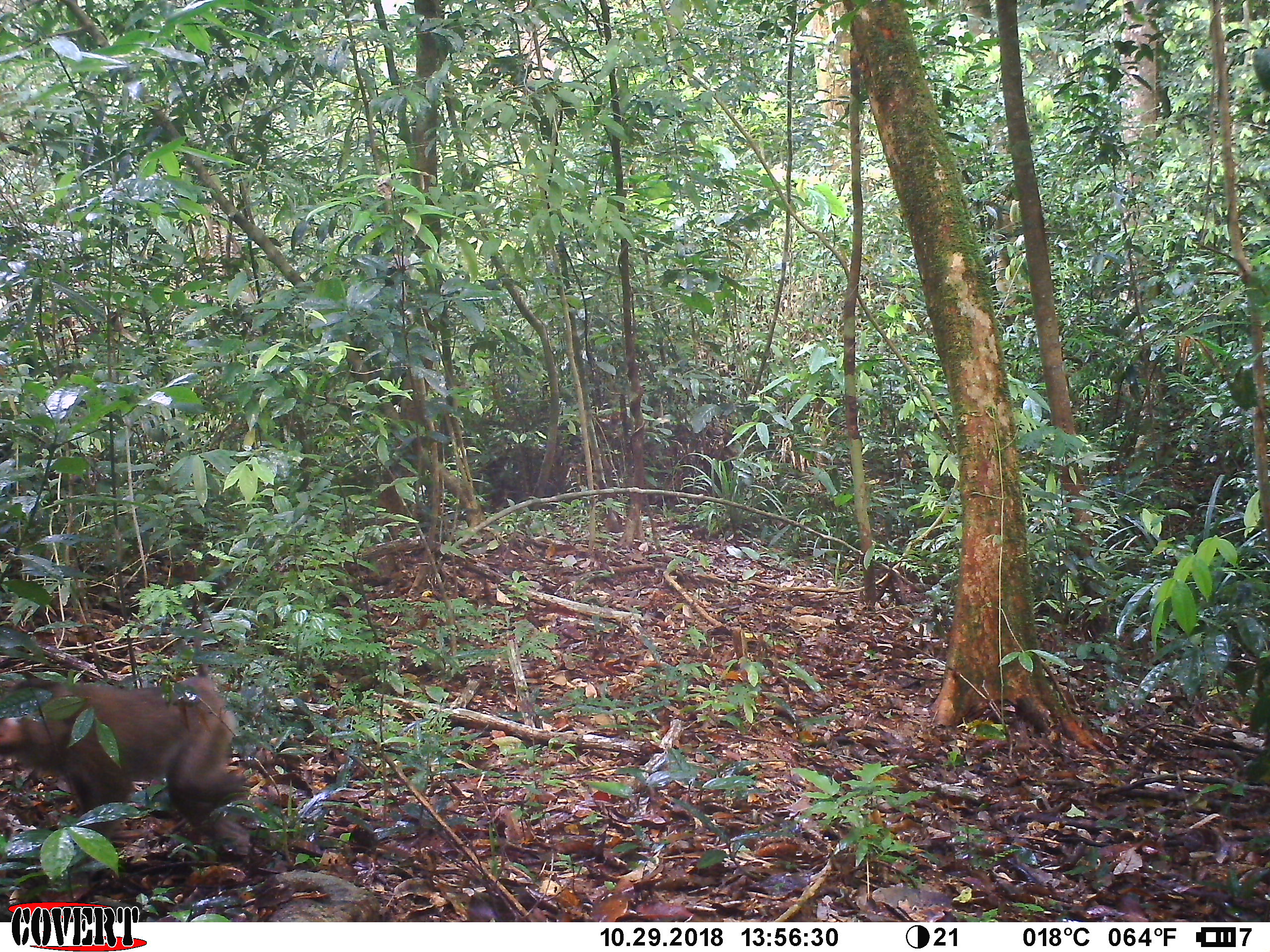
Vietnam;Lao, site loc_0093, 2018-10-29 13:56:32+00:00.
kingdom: Animalia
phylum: Chordata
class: Mammalia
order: Primates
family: Cercopithecidae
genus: Macaca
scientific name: Macaca nemestrina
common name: pig-tailed macaque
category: pig tailed macaque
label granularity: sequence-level